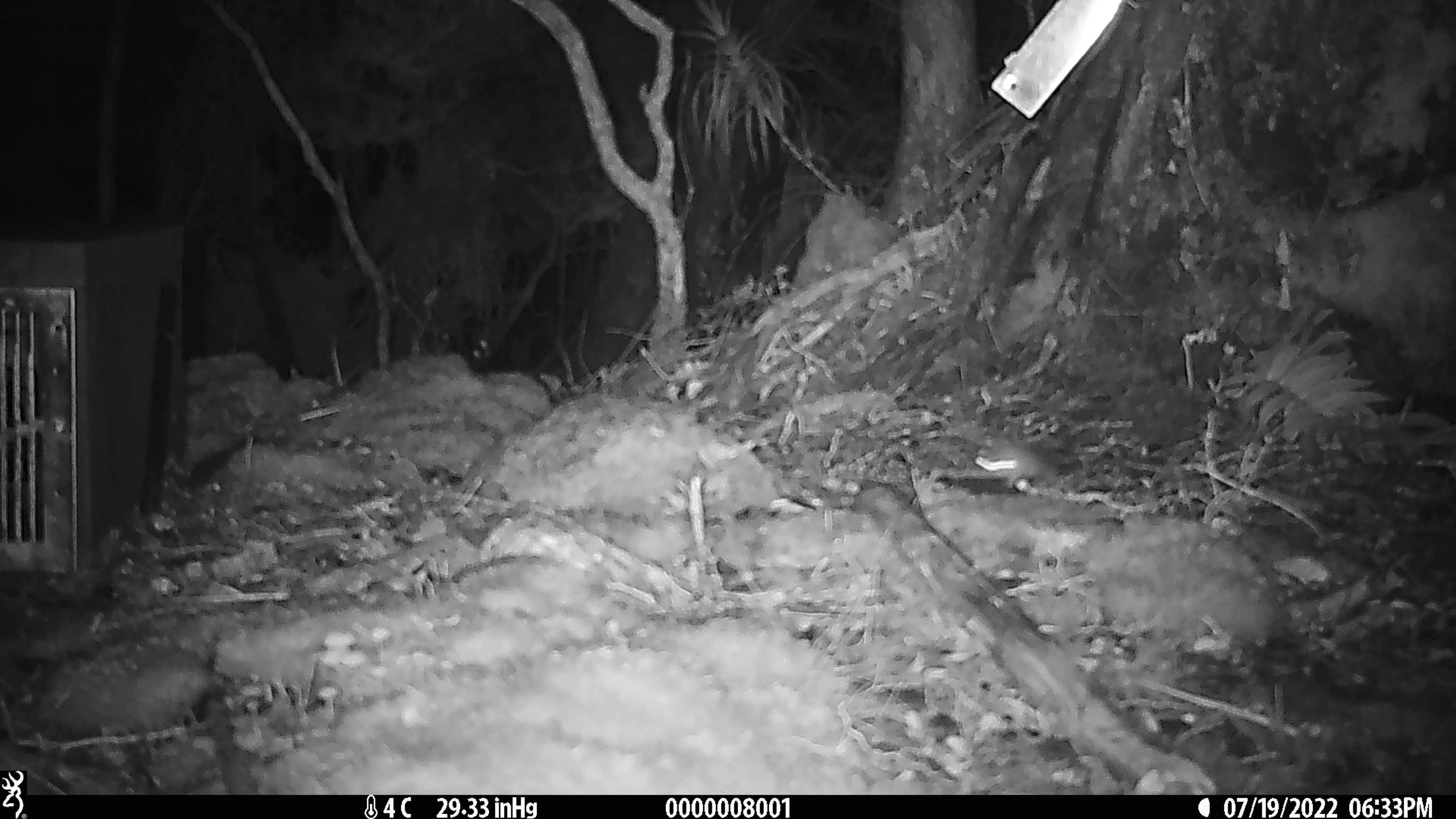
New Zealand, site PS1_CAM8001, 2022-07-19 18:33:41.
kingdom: Animalia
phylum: Chordata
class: Mammalia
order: Rodentia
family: Muridae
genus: Mus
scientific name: Mus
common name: mouse